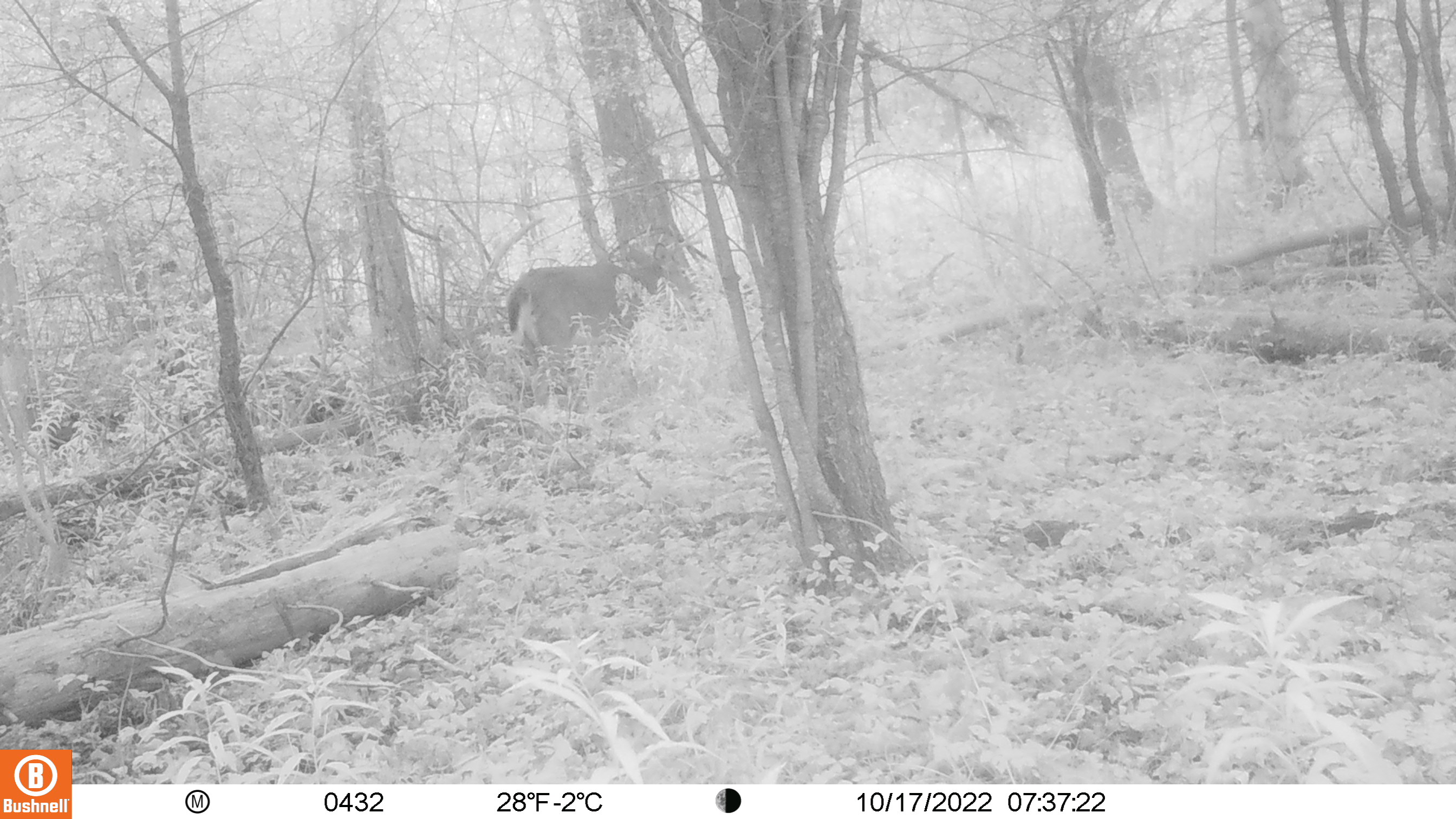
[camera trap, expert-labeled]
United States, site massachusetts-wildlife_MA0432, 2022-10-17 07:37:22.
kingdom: Animalia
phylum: Chordata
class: Mammalia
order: Artiodactyla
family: Cervidae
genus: Odocoileus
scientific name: Odocoileus virginianus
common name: white-tailed deer